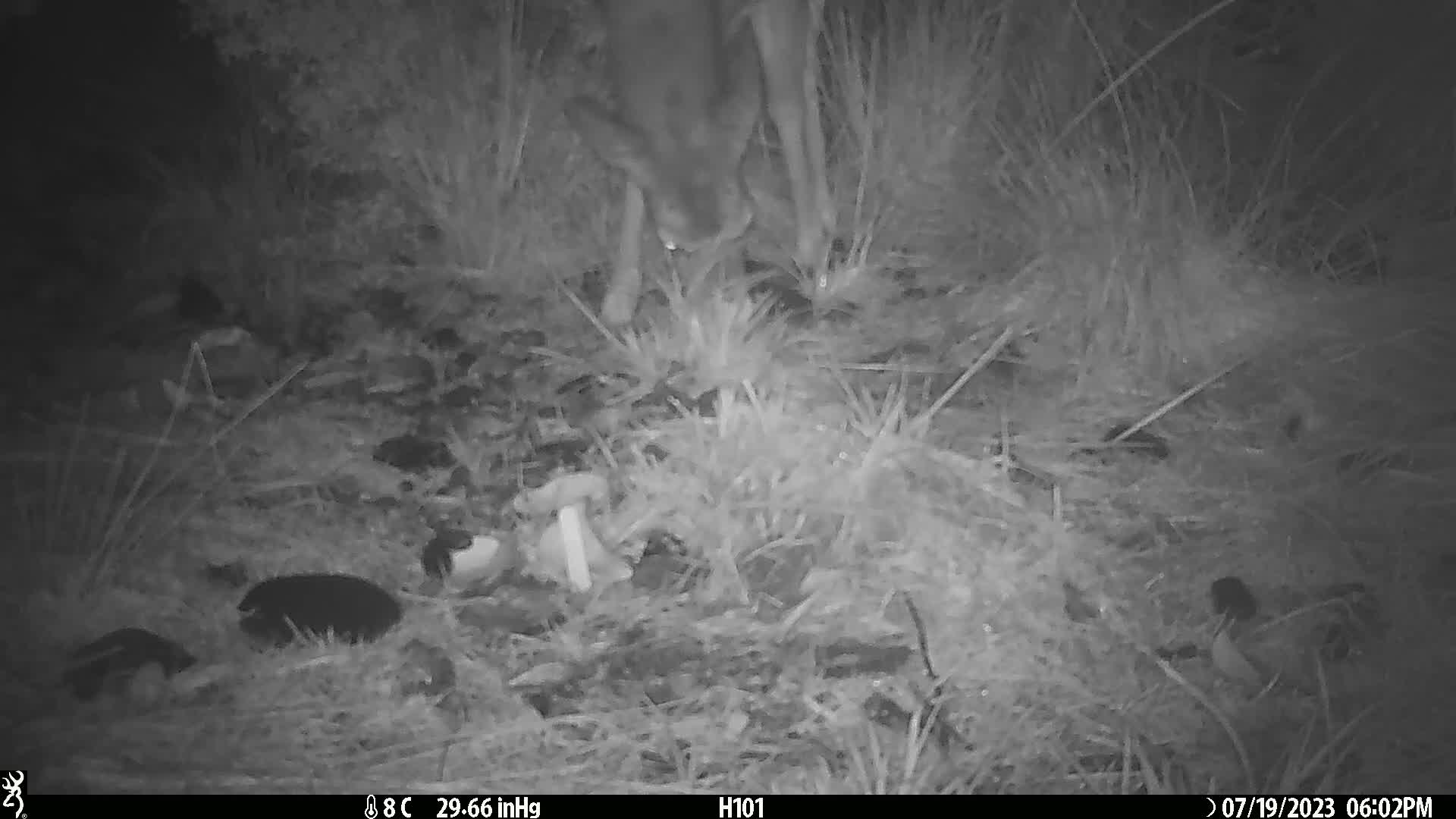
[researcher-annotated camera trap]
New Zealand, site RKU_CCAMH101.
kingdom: Animalia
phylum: Chordata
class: Mammalia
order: Artiodactyla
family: Cervidae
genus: Odocoileus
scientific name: Odocoileus virginianus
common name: white-tailed deer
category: white tailed deer